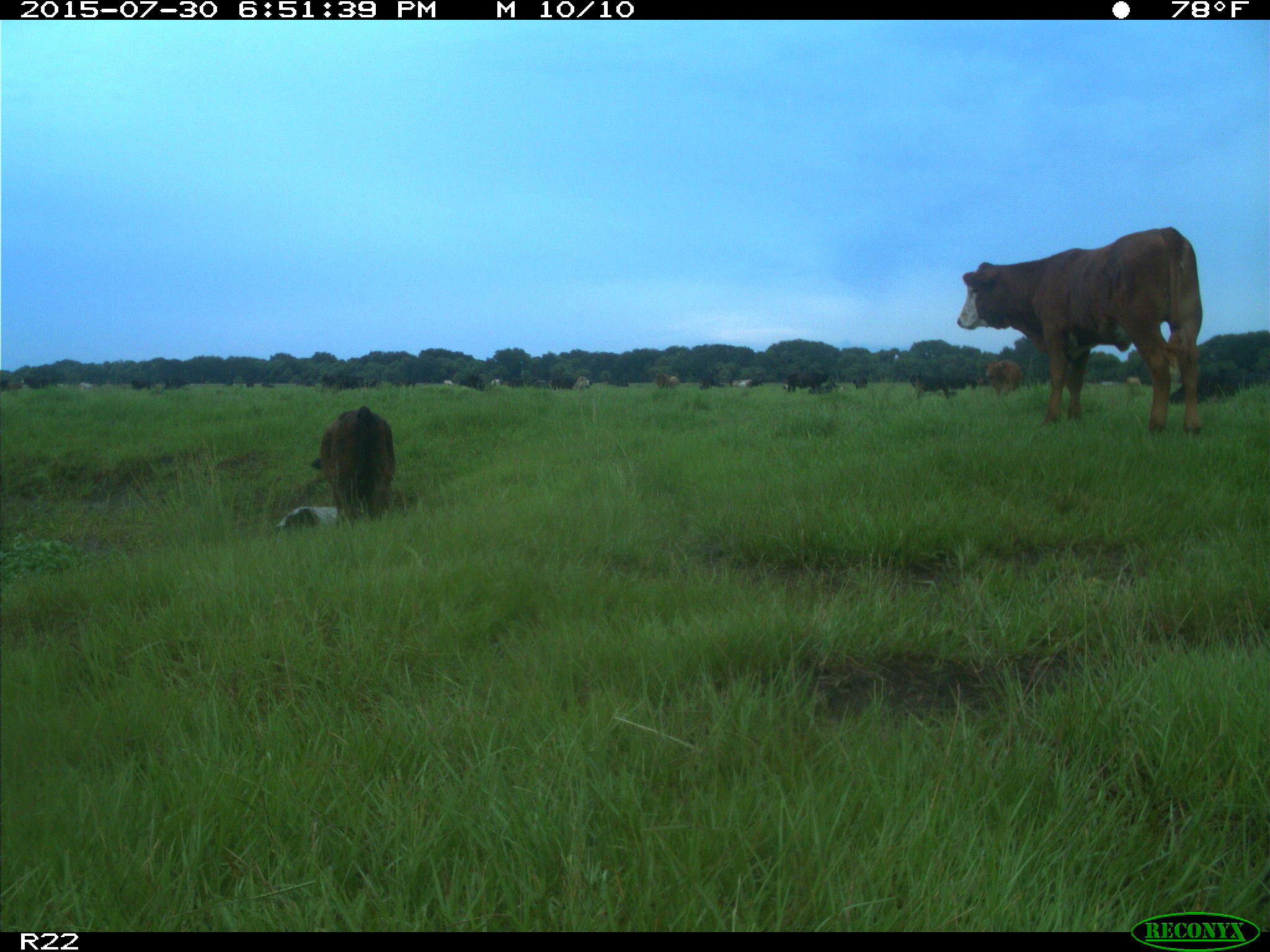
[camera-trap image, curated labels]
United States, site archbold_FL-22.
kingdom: Animalia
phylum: Chordata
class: Mammalia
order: Artiodactyla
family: Bovidae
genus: Bos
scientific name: Bos taurus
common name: domestic cow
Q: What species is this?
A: Bos taurus (domestic cow).